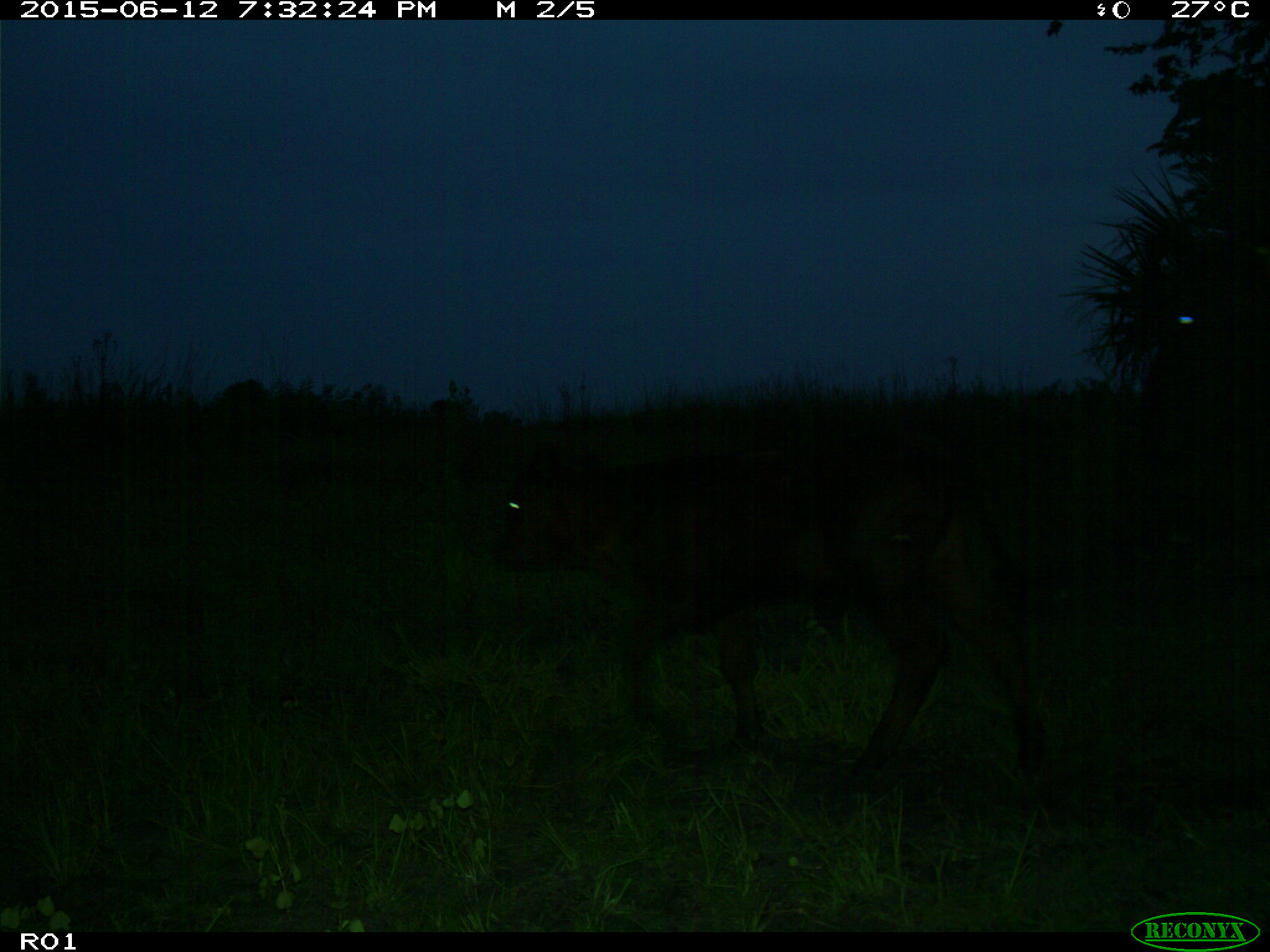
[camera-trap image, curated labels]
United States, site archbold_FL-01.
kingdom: Animalia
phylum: Chordata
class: Mammalia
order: Artiodactyla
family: Bovidae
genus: Bos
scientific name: Bos taurus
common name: domestic cow